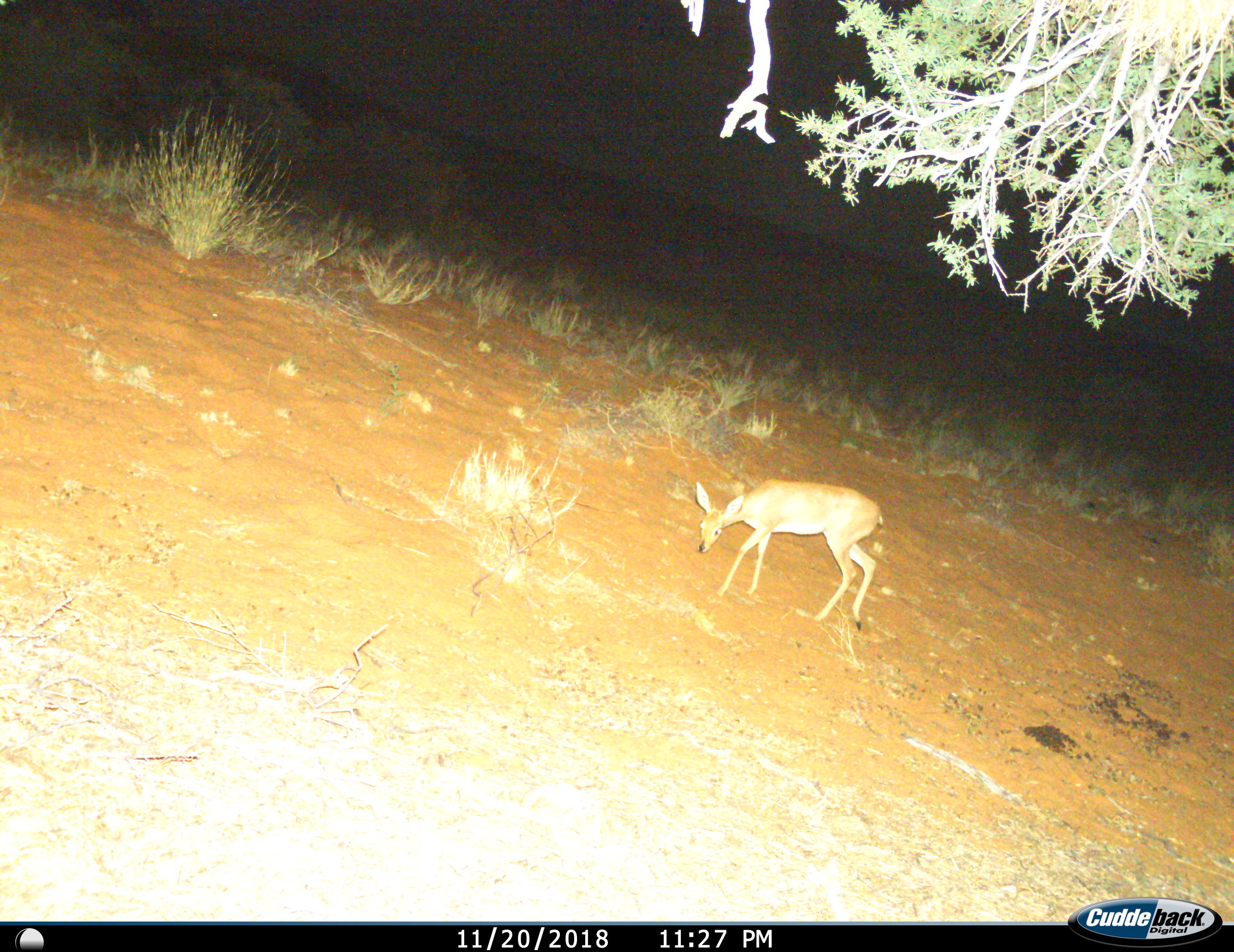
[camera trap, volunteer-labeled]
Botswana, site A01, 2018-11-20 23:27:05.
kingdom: Animalia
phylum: Chordata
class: Mammalia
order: Artiodactyla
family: Bovidae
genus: Raphicerus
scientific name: Raphicerus campestris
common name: steenbok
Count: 1.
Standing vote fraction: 70%.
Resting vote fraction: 0%.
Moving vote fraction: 20%.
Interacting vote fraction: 0%.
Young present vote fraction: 0%.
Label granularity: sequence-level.